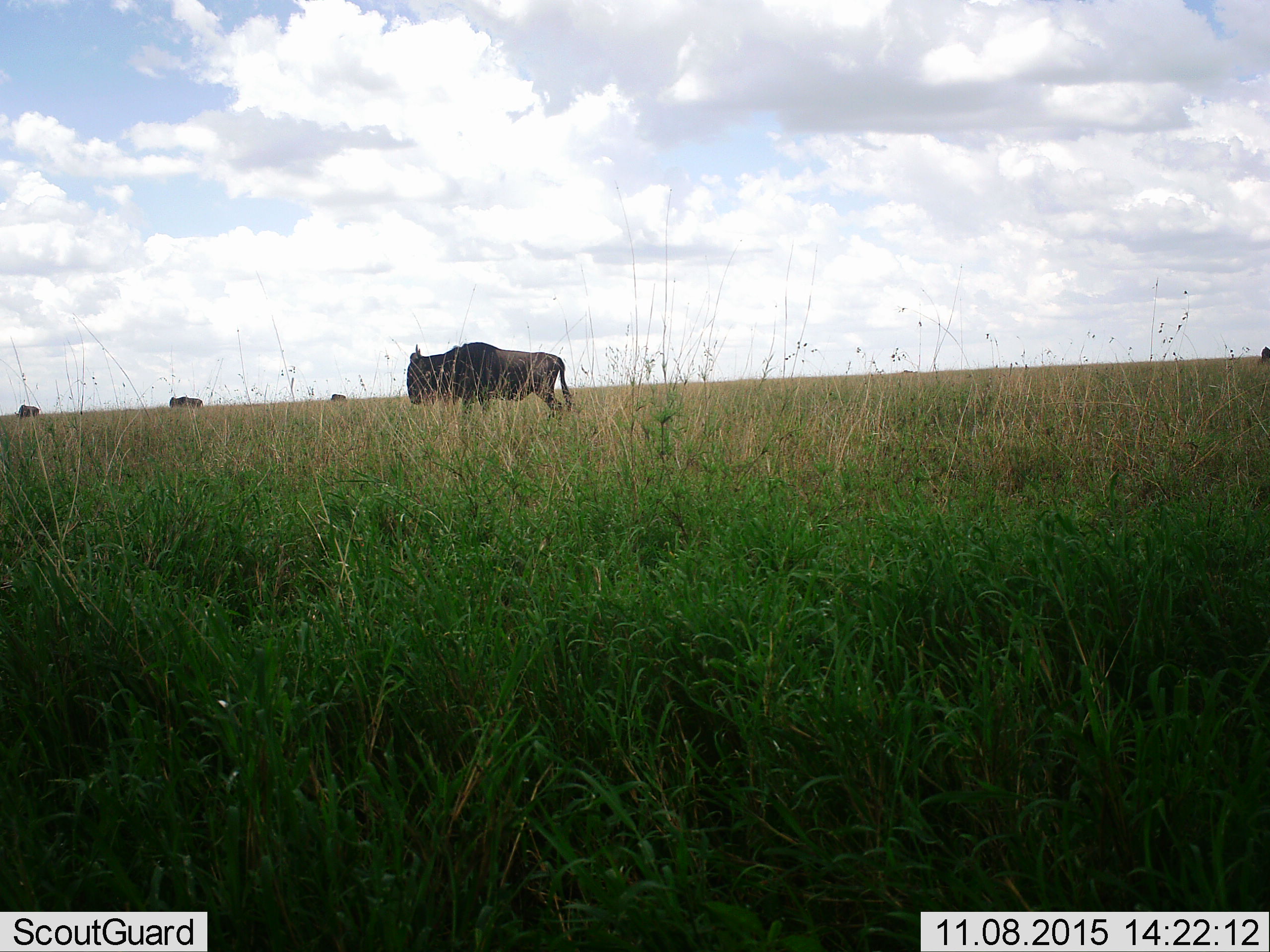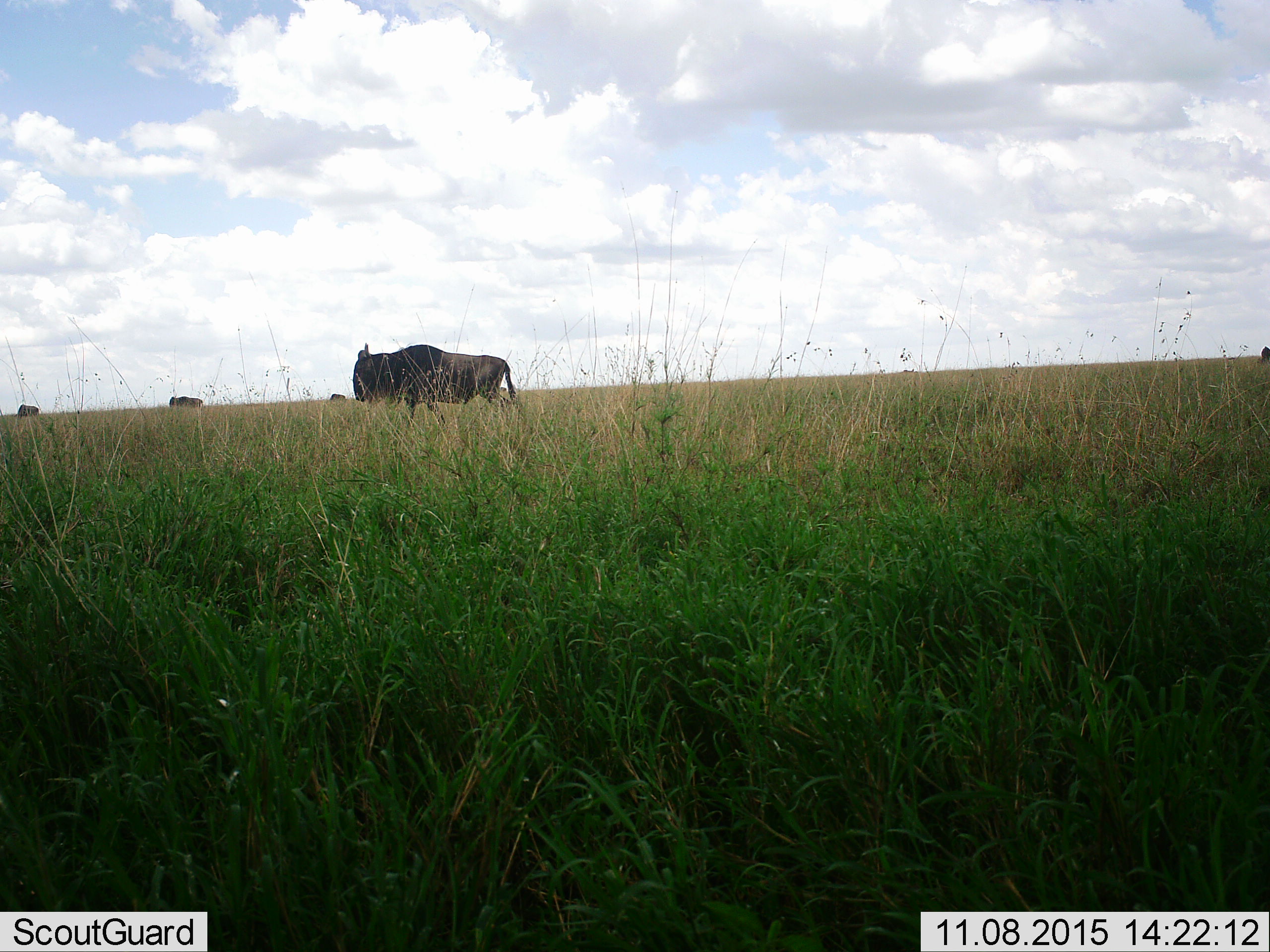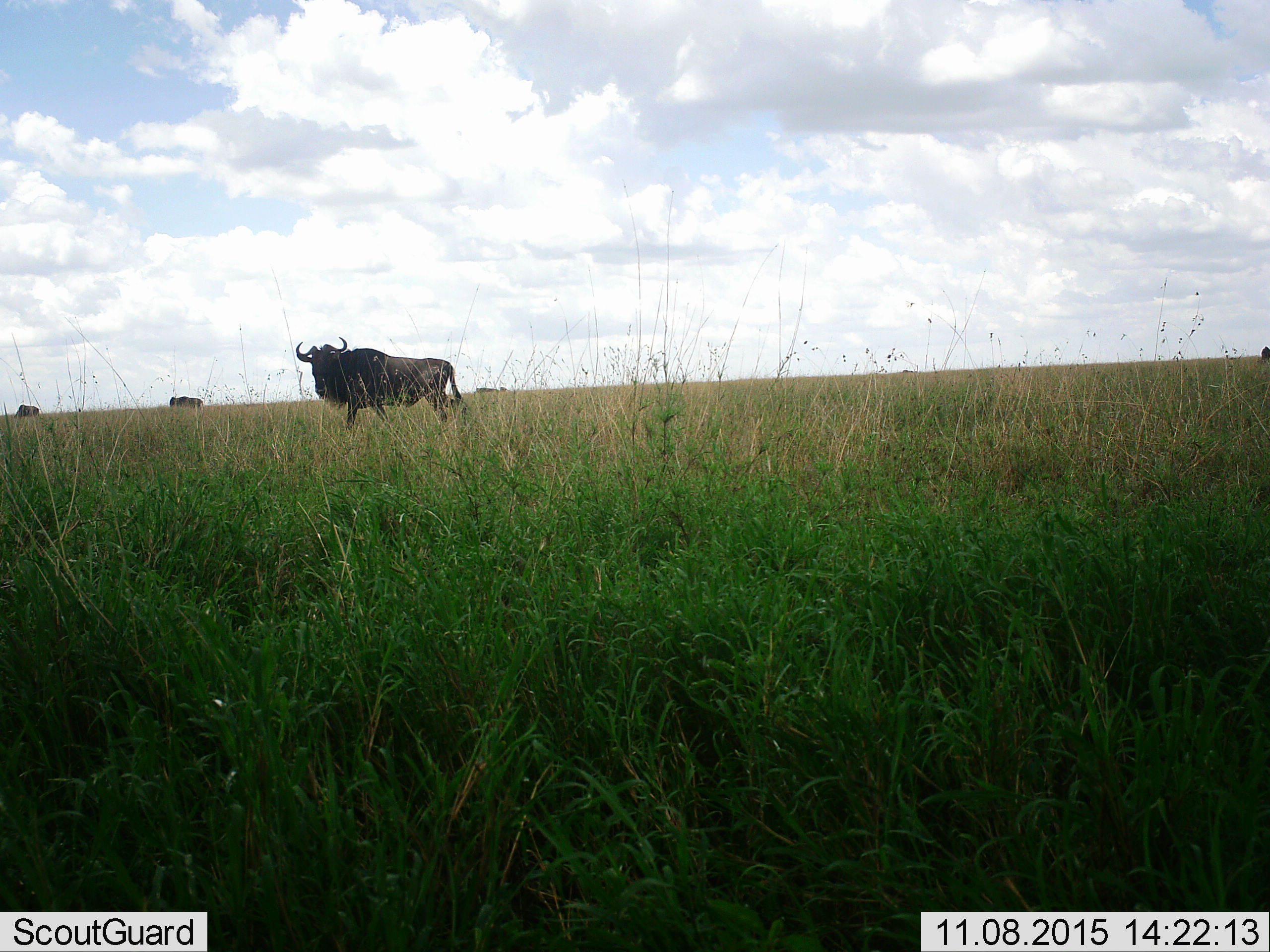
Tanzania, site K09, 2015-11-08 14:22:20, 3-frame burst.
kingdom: Animalia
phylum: Chordata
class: Mammalia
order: Artiodactyla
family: Bovidae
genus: Connochaetes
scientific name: Connochaetes taurinus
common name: blue wildebeest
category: wildebeest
Wildebeest (blue wildebeest) (Connochaetes taurinus), count 5. Behavior (volunteer vote fractions): standing 60%, resting 0%, moving 100%, interacting 0%. Young present (vote fraction): 0%. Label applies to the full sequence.